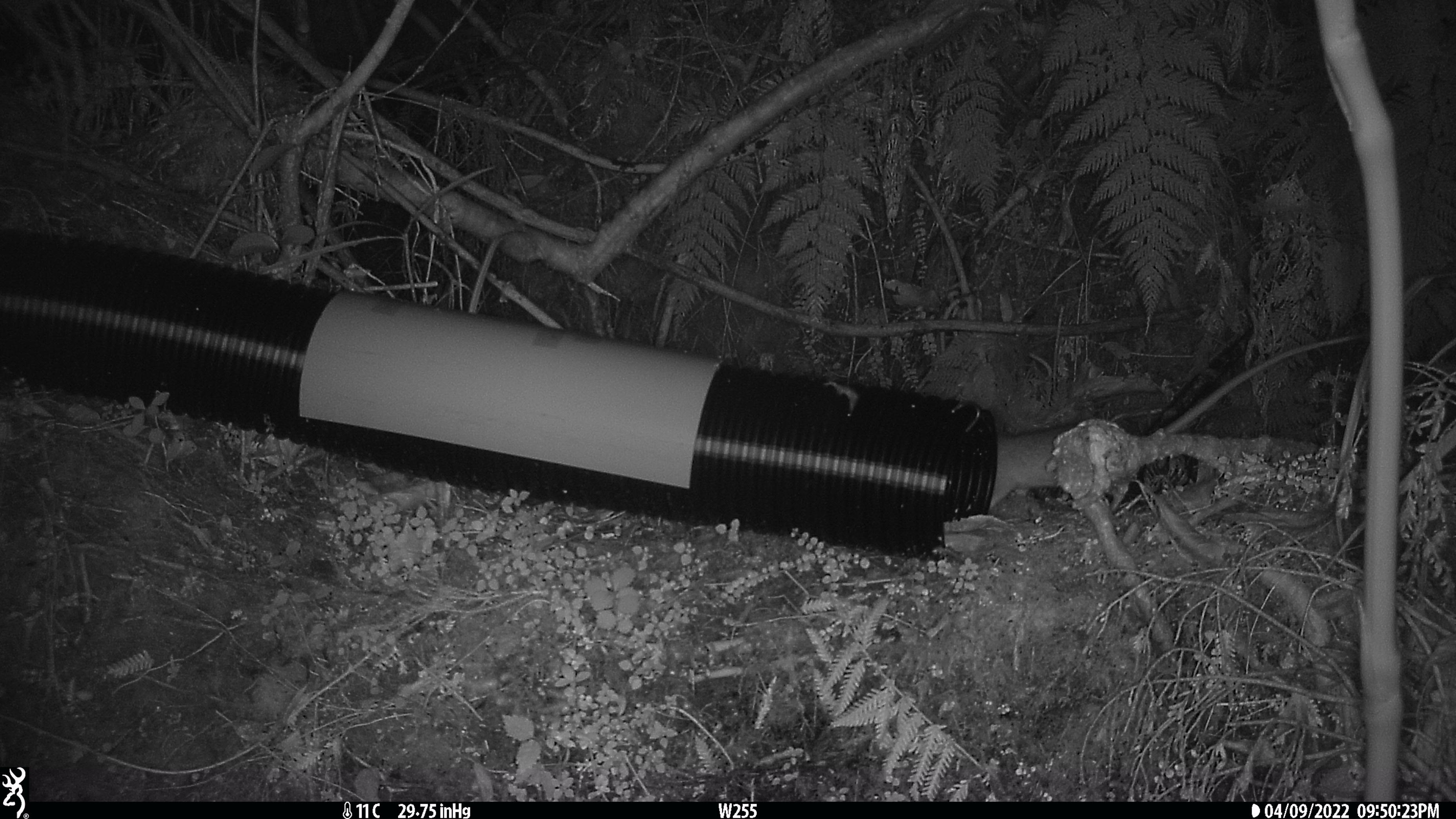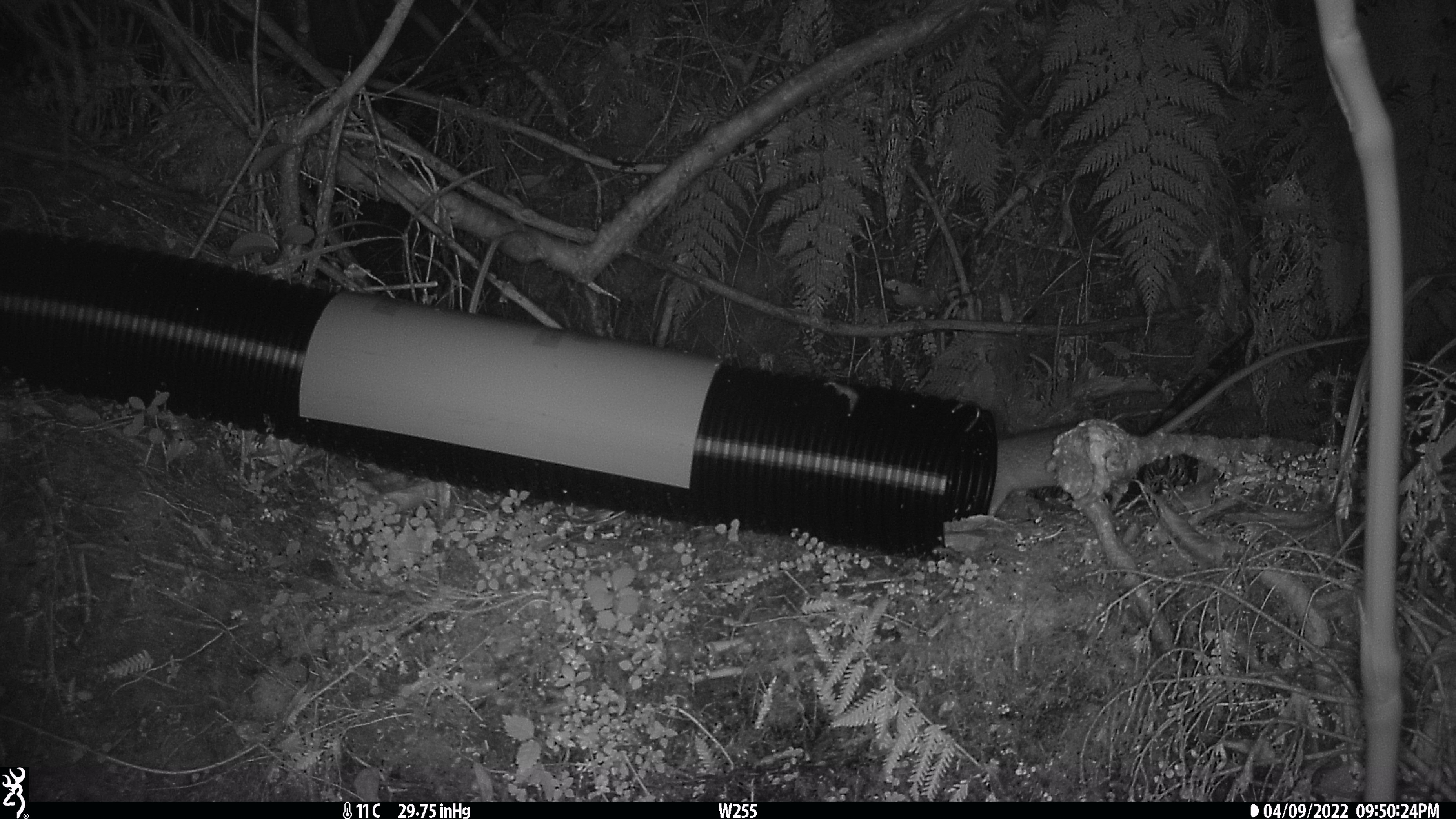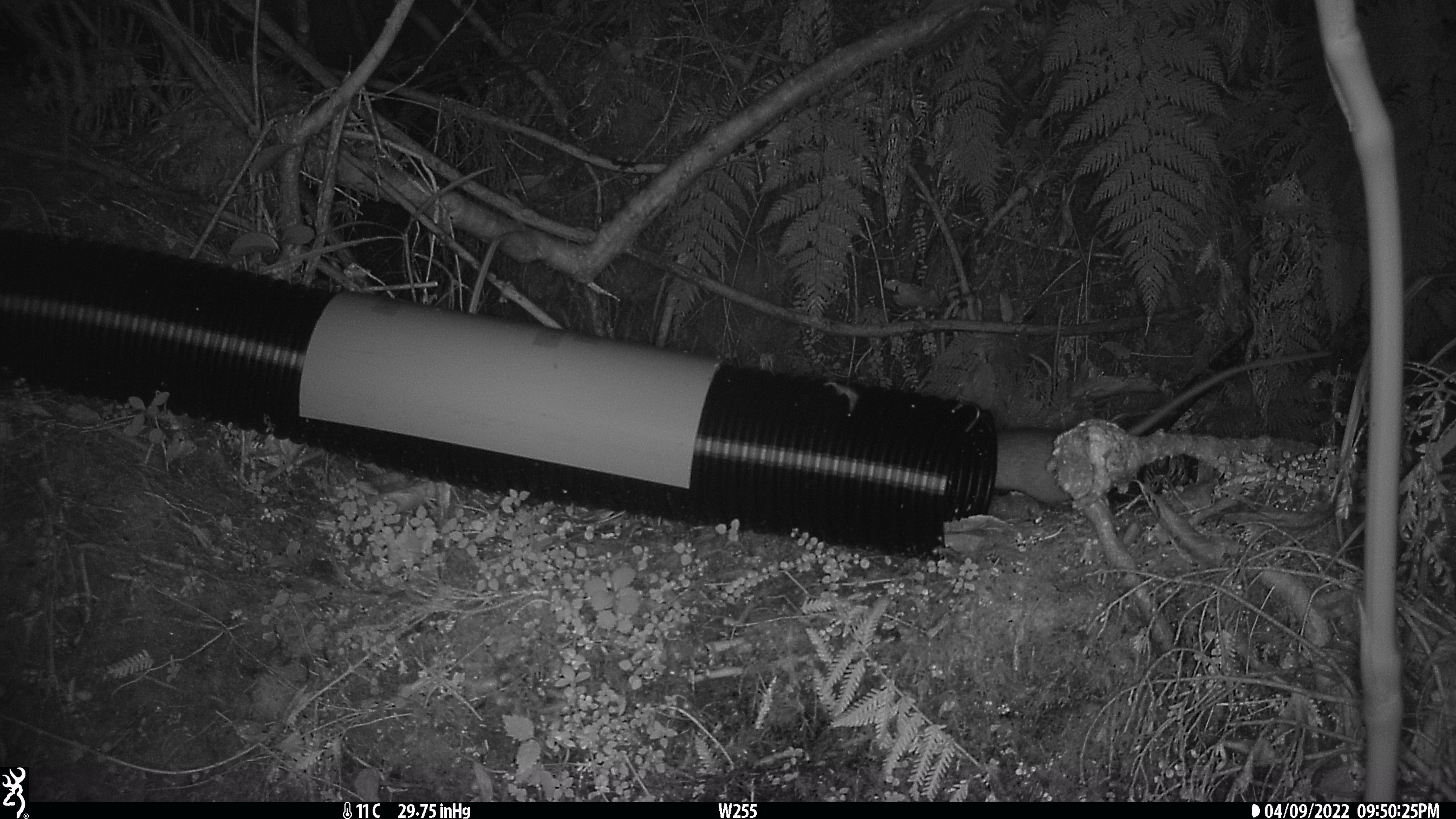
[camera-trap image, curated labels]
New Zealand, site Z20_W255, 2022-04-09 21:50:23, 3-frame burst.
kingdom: Animalia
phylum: Chordata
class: Mammalia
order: Rodentia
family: Muridae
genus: Rattus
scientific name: Rattus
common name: rat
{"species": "rat (Rattus)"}